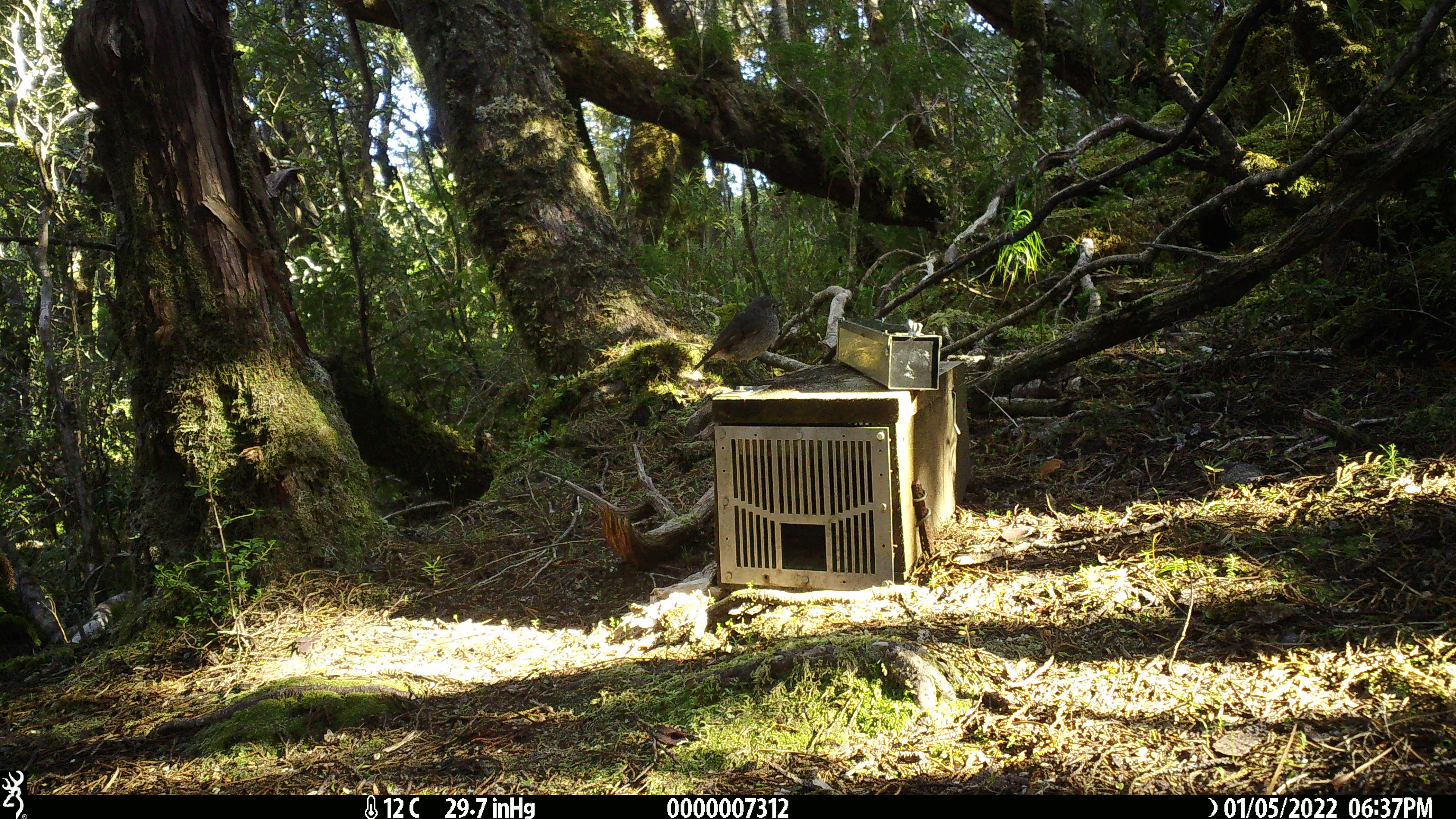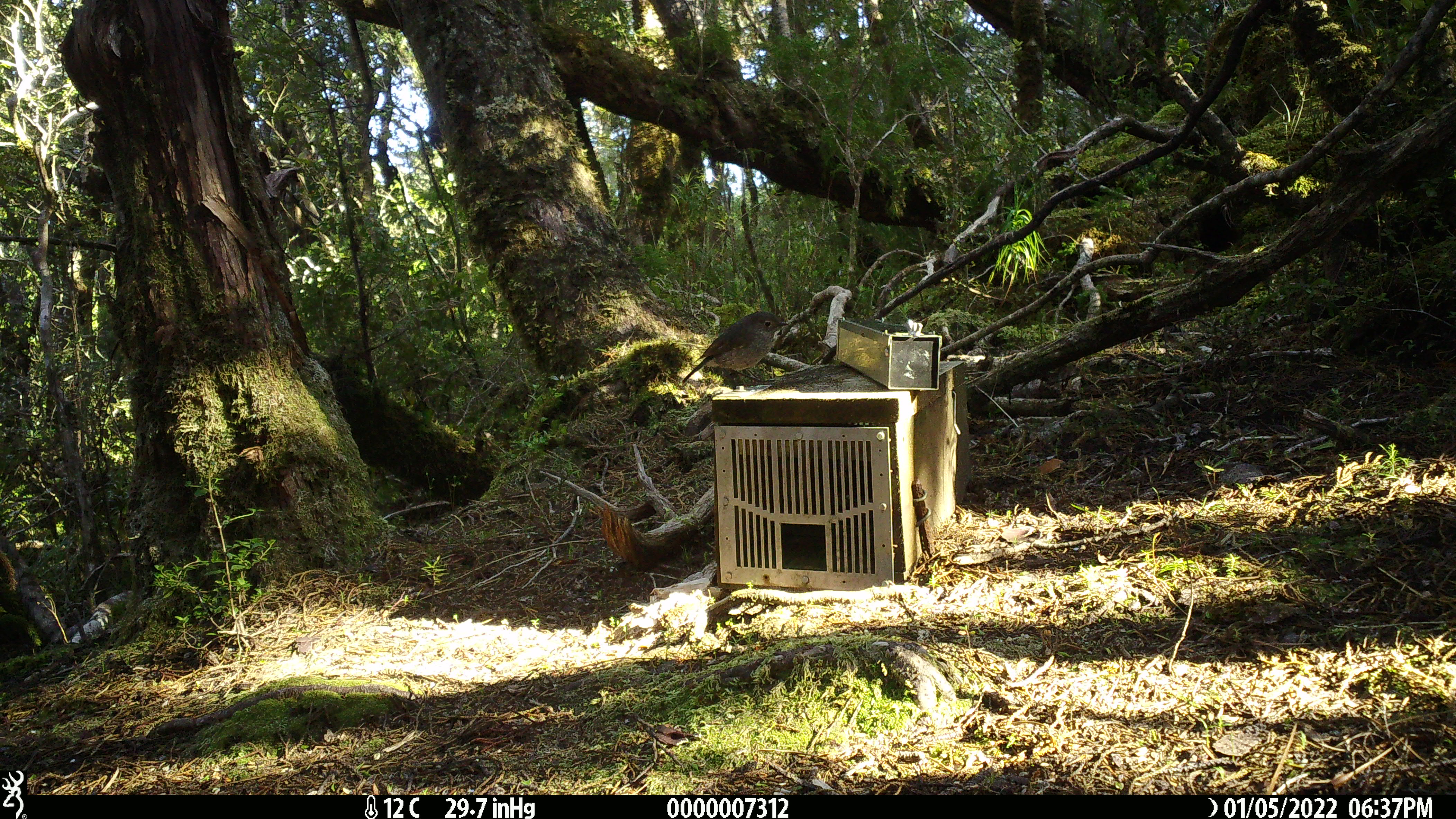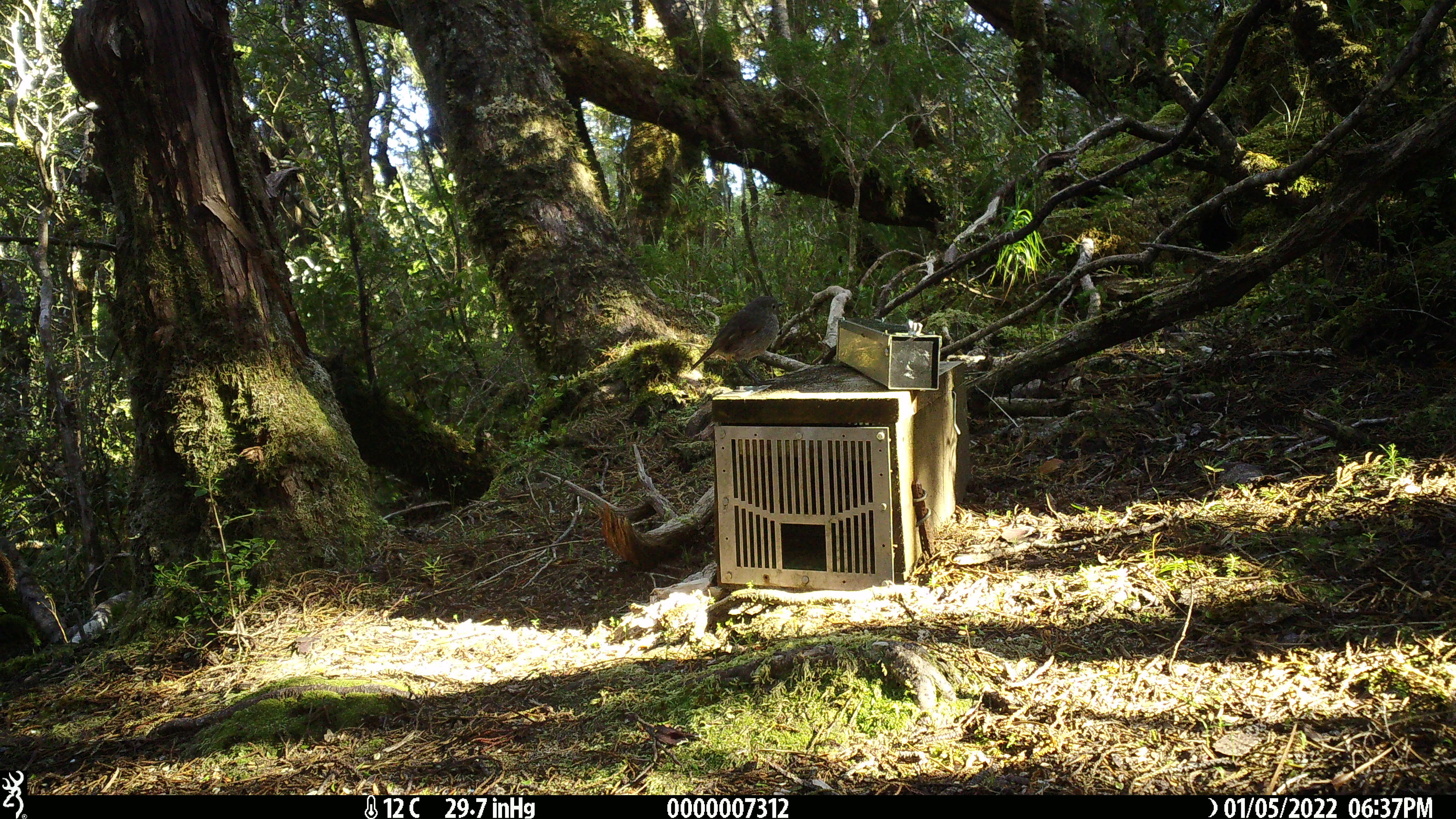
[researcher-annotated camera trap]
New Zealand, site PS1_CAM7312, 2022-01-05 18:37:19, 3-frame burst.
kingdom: Animalia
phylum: Chordata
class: Aves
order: Passeriformes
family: Petroicidae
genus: Petroica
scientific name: Petroica australis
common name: new zealand robin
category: robin